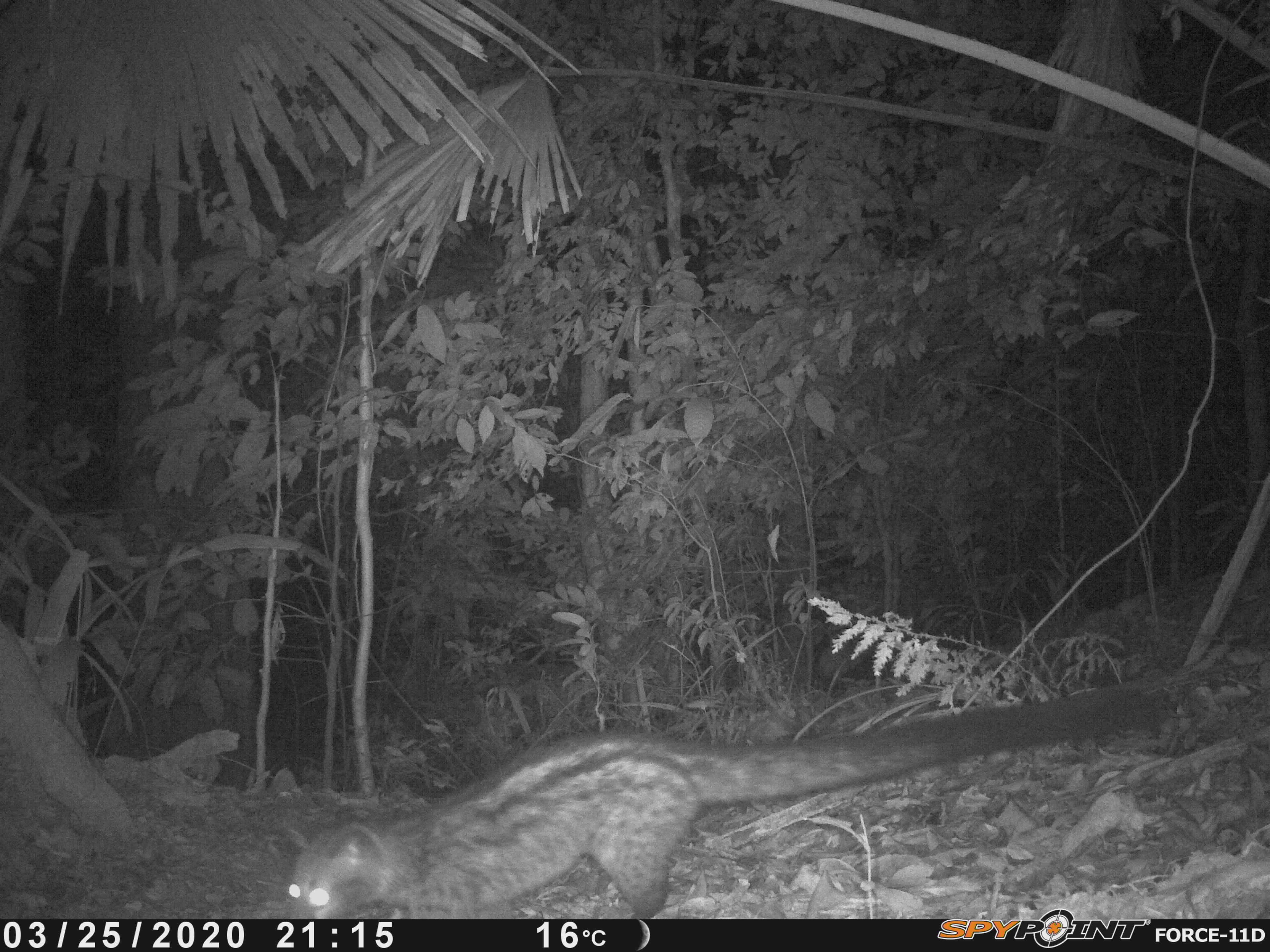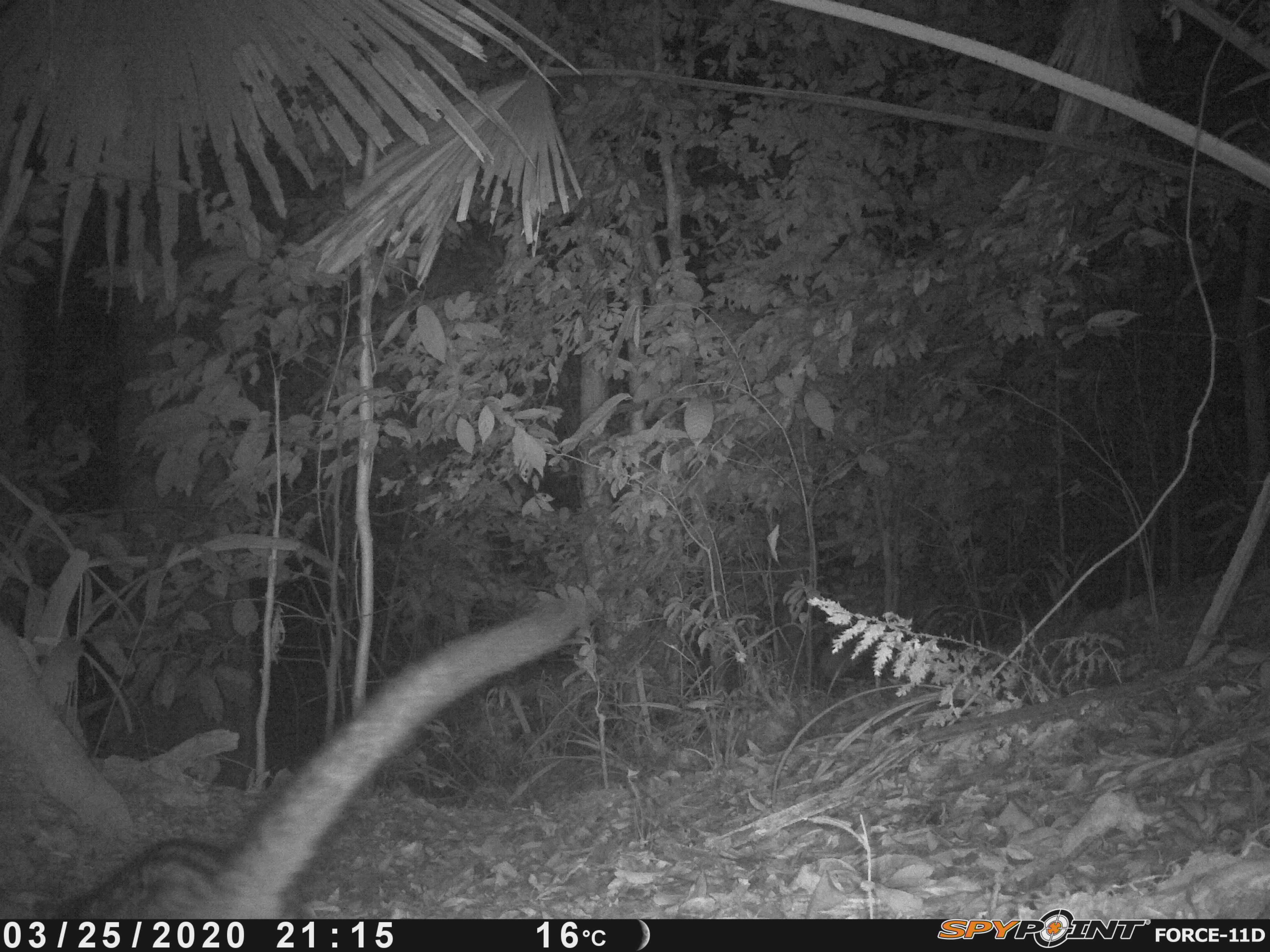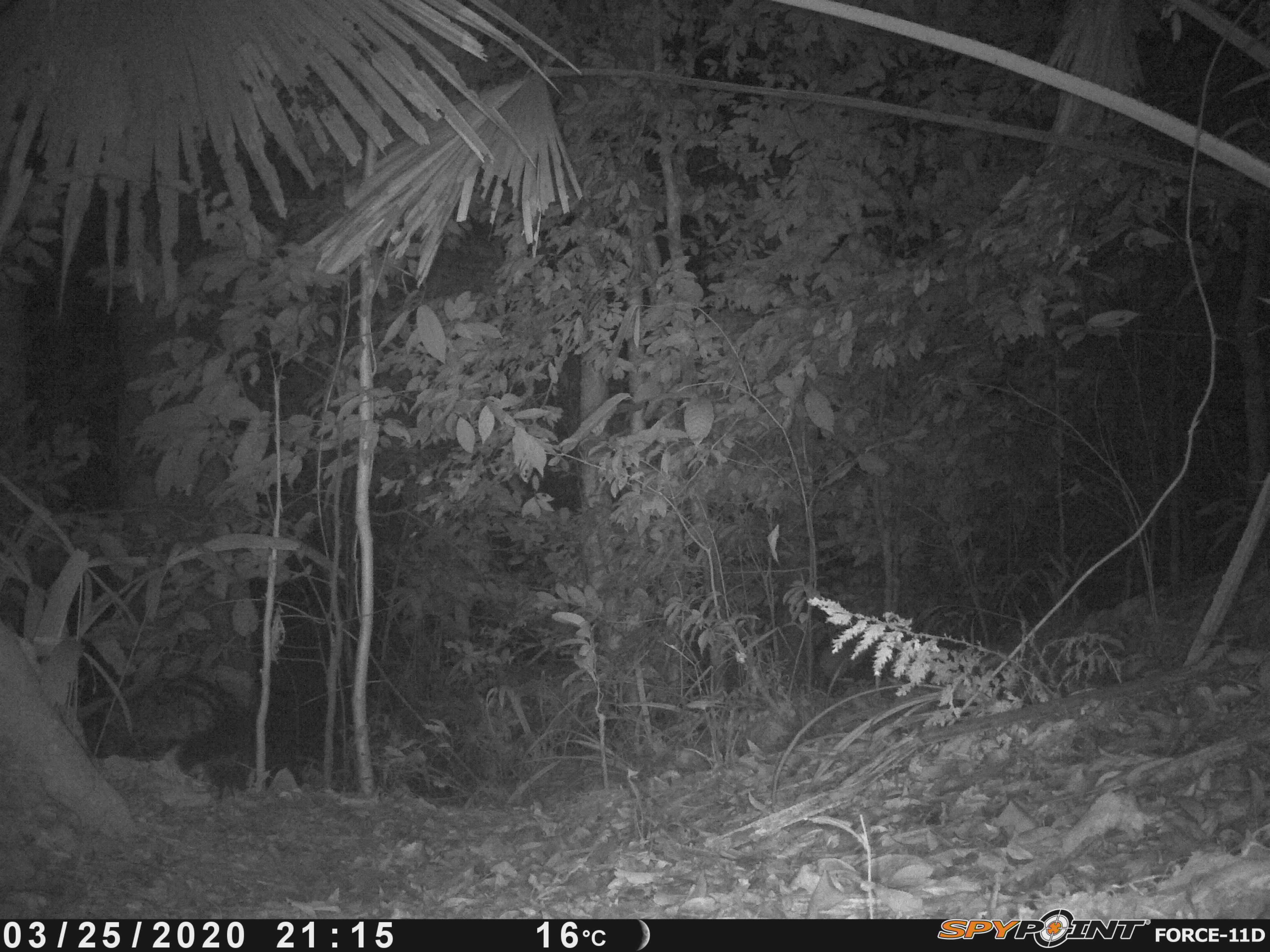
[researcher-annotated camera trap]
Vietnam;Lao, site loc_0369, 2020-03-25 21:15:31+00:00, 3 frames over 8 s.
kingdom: Animalia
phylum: Chordata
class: Mammalia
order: Carnivora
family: Viverridae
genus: Paradoxurus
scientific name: Paradoxurus hermaphroditus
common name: common palm civet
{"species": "common palm civet (Paradoxurus hermaphroditus)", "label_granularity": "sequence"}